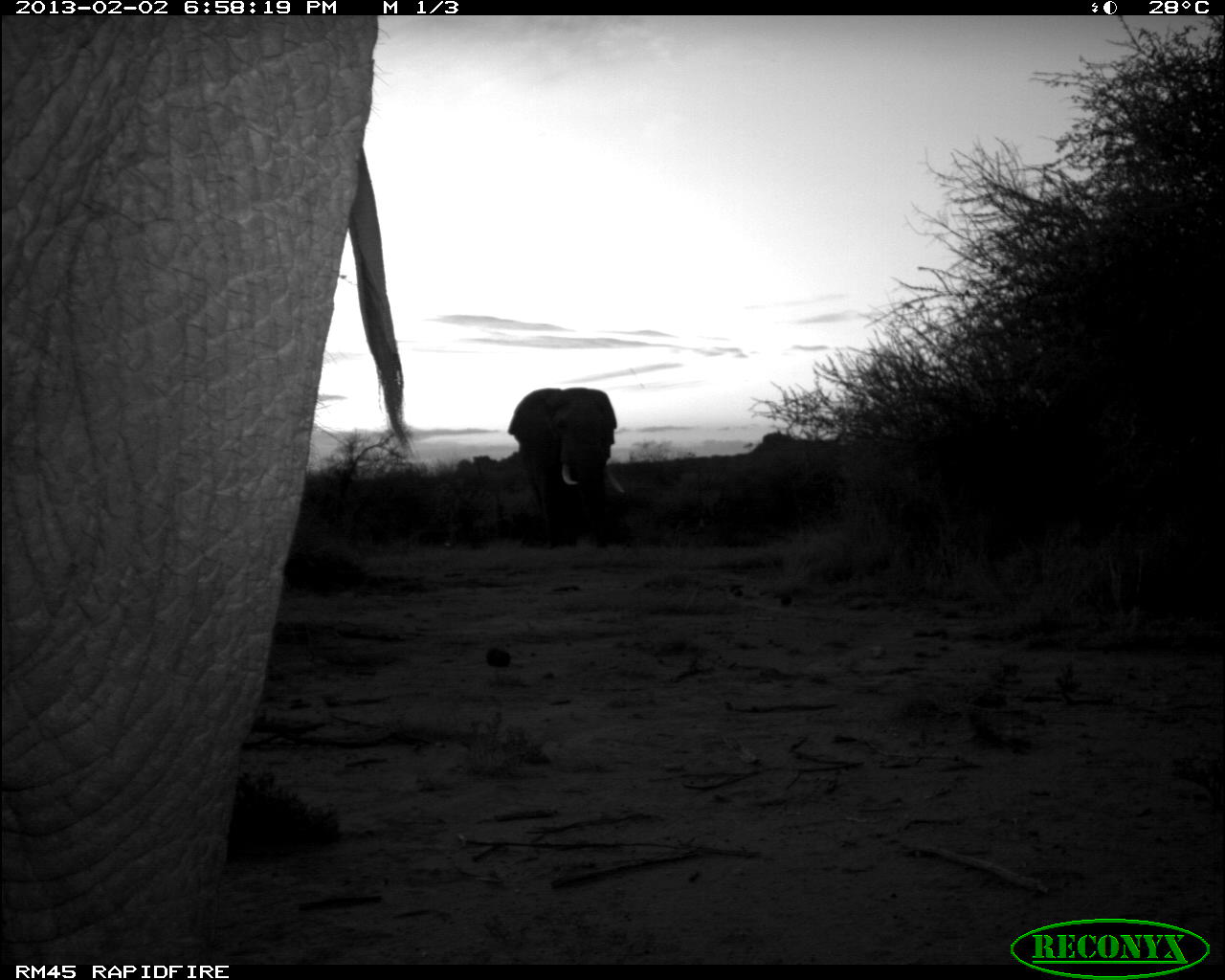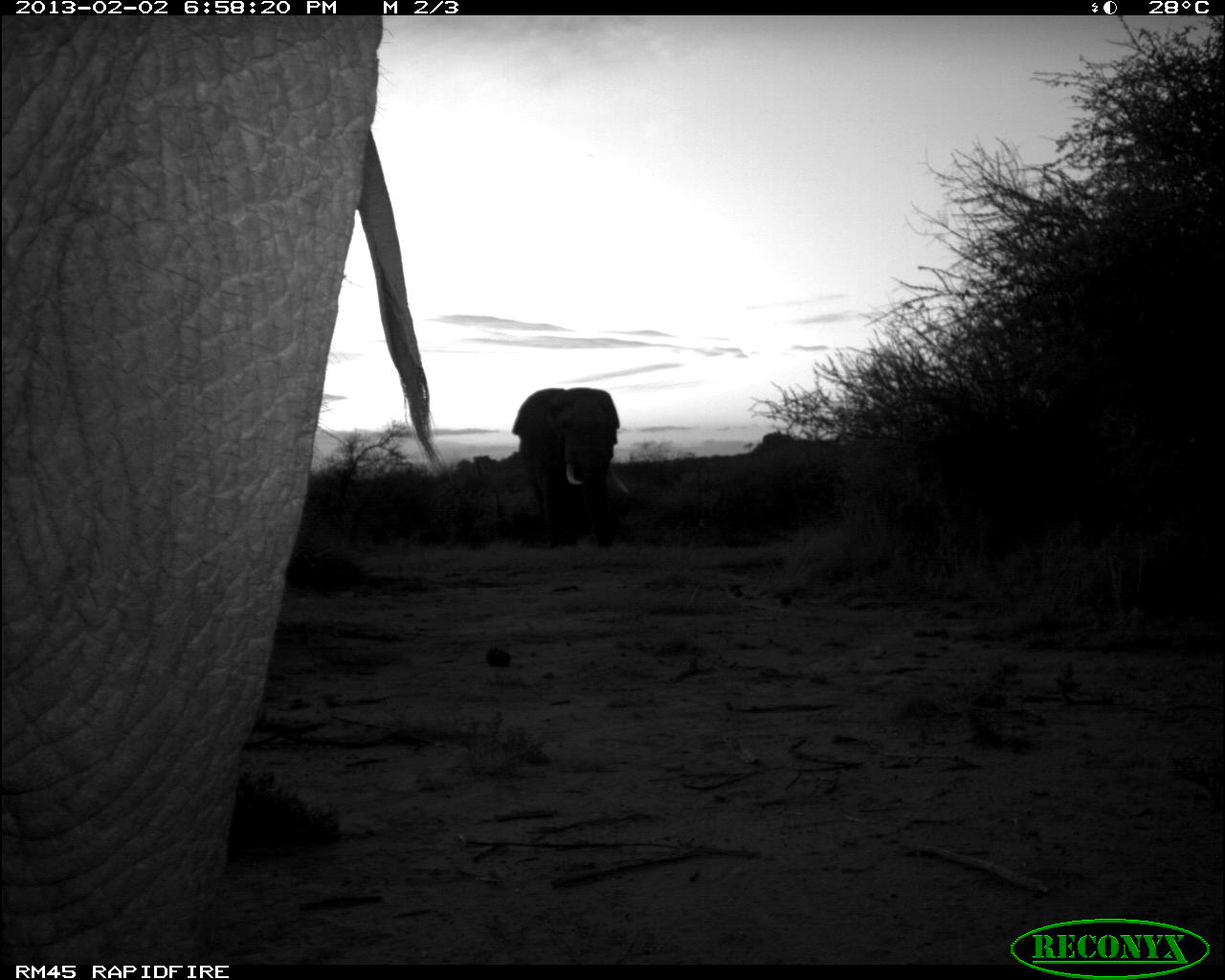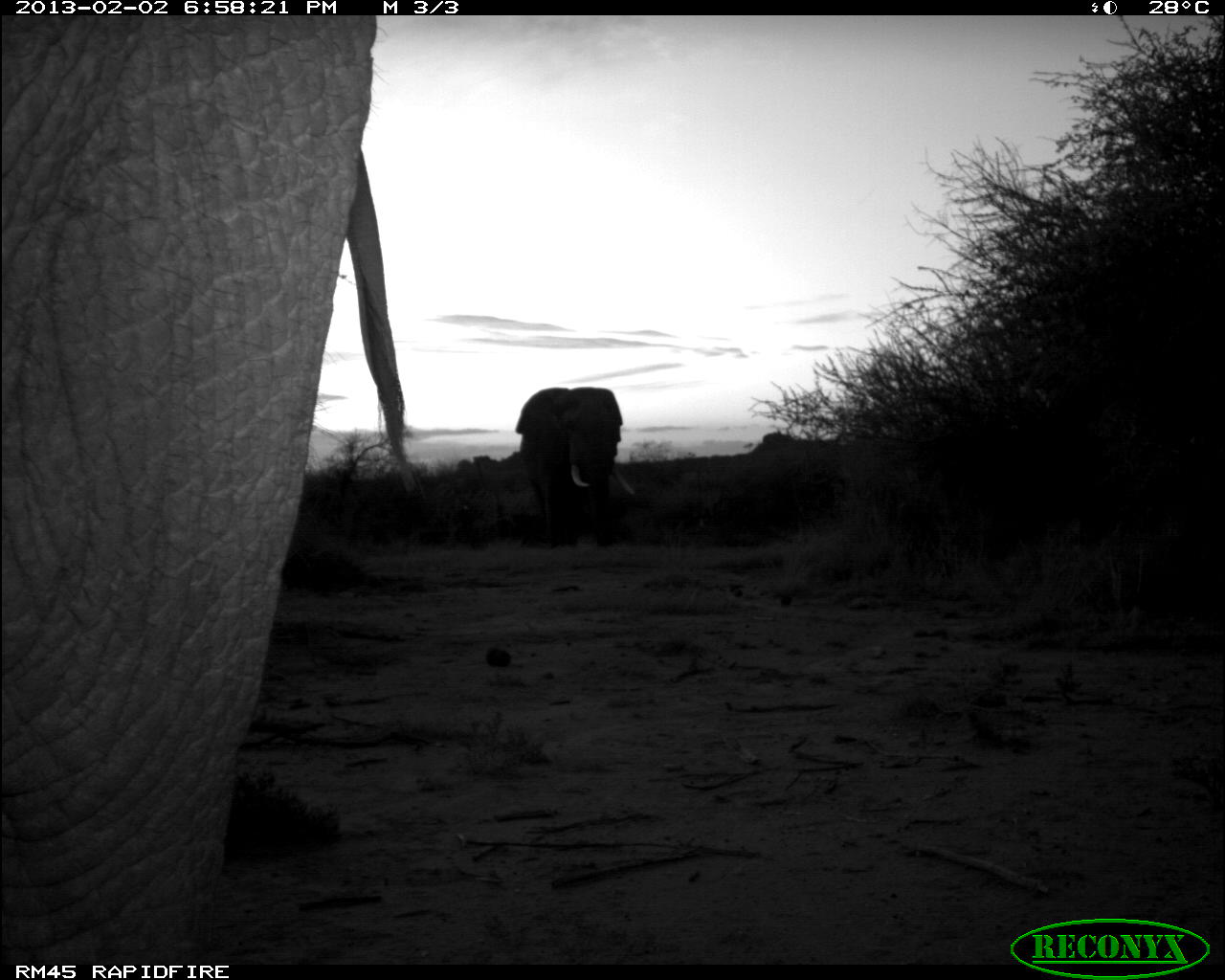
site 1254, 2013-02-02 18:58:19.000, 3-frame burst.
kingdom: Animalia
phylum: Chordata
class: Mammalia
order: Proboscidea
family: Elephantidae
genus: Loxodonta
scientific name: Loxodonta africana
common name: african bush elephant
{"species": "Loxodonta africana (african bush elephant)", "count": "2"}